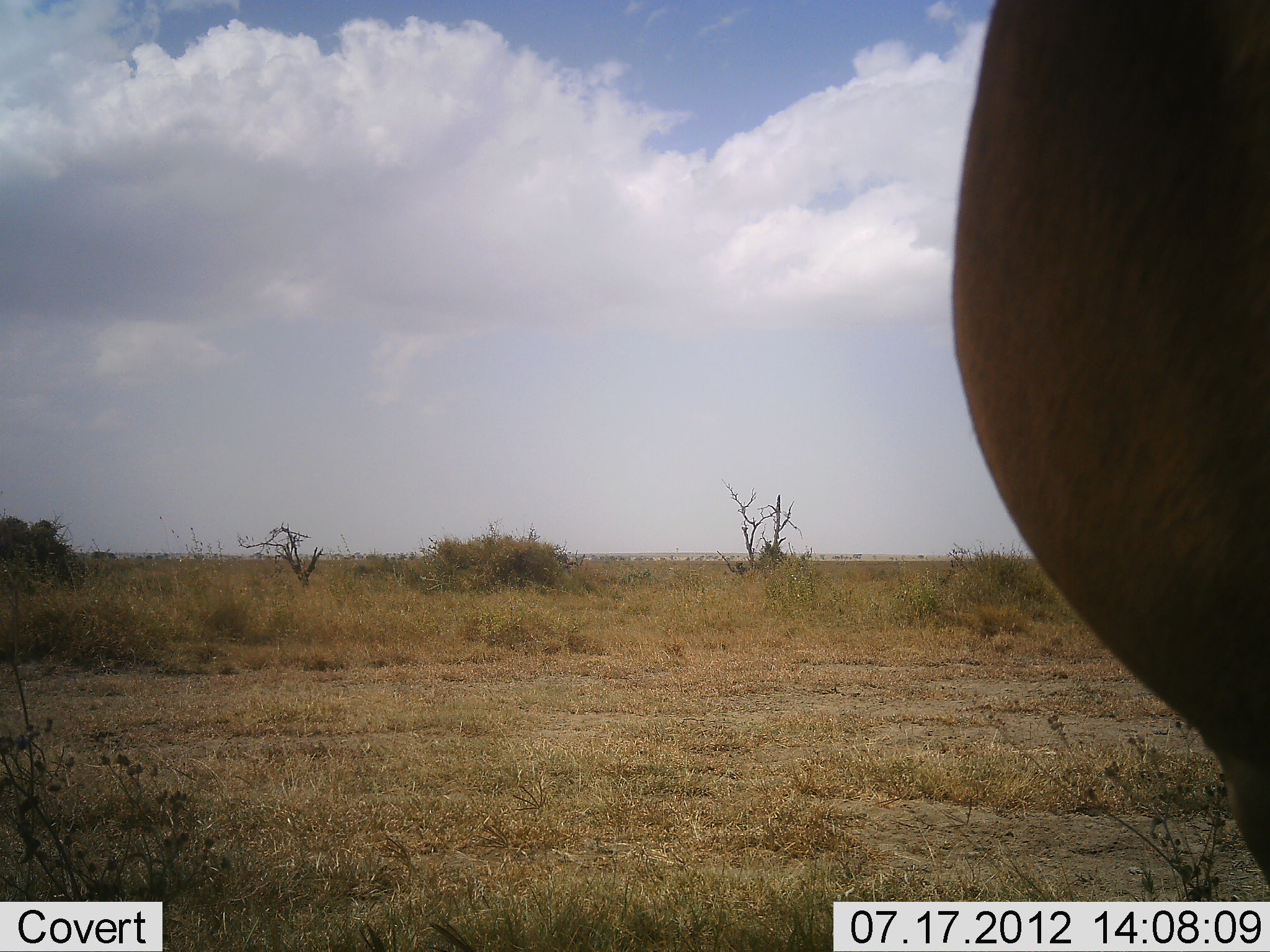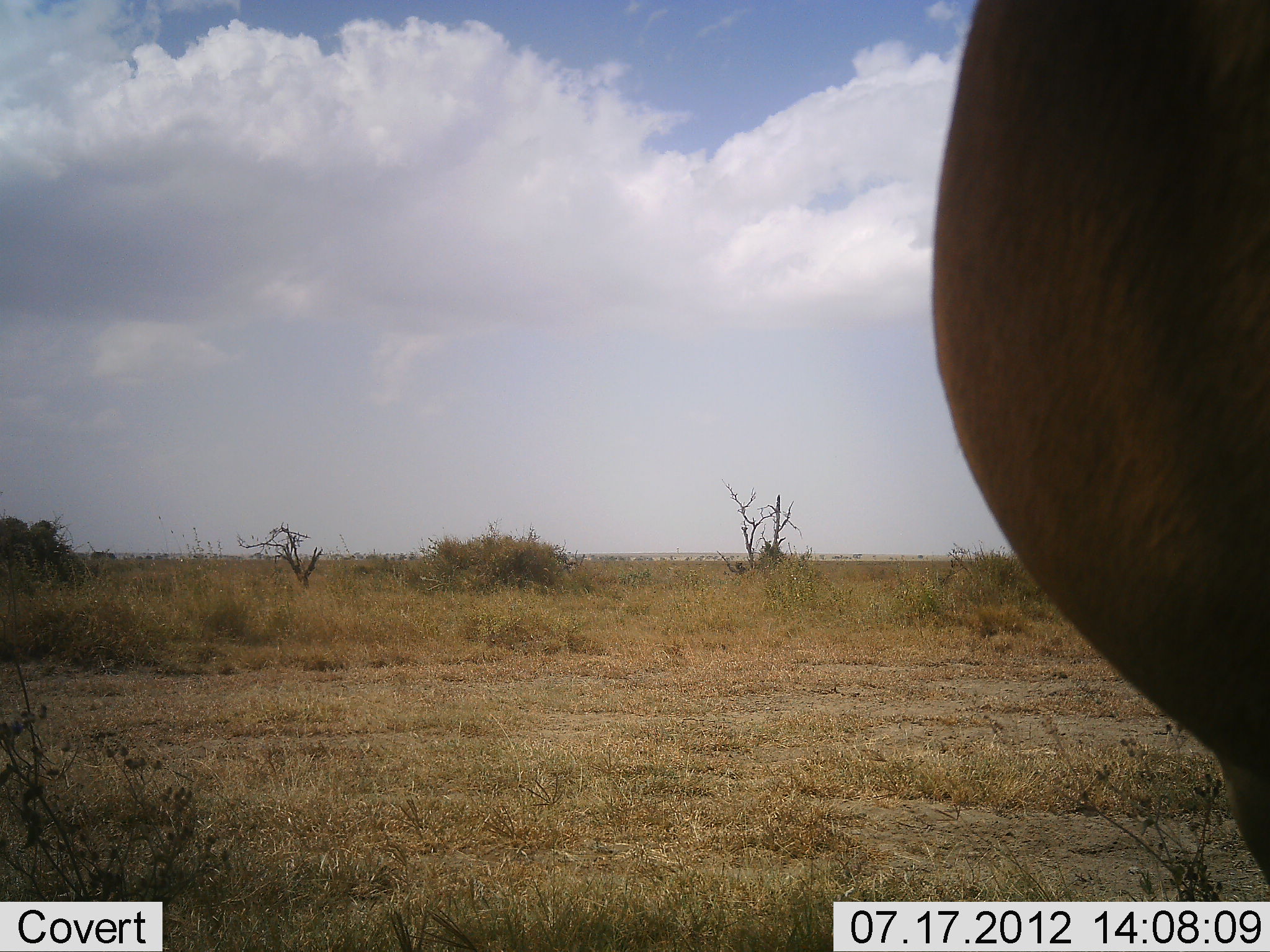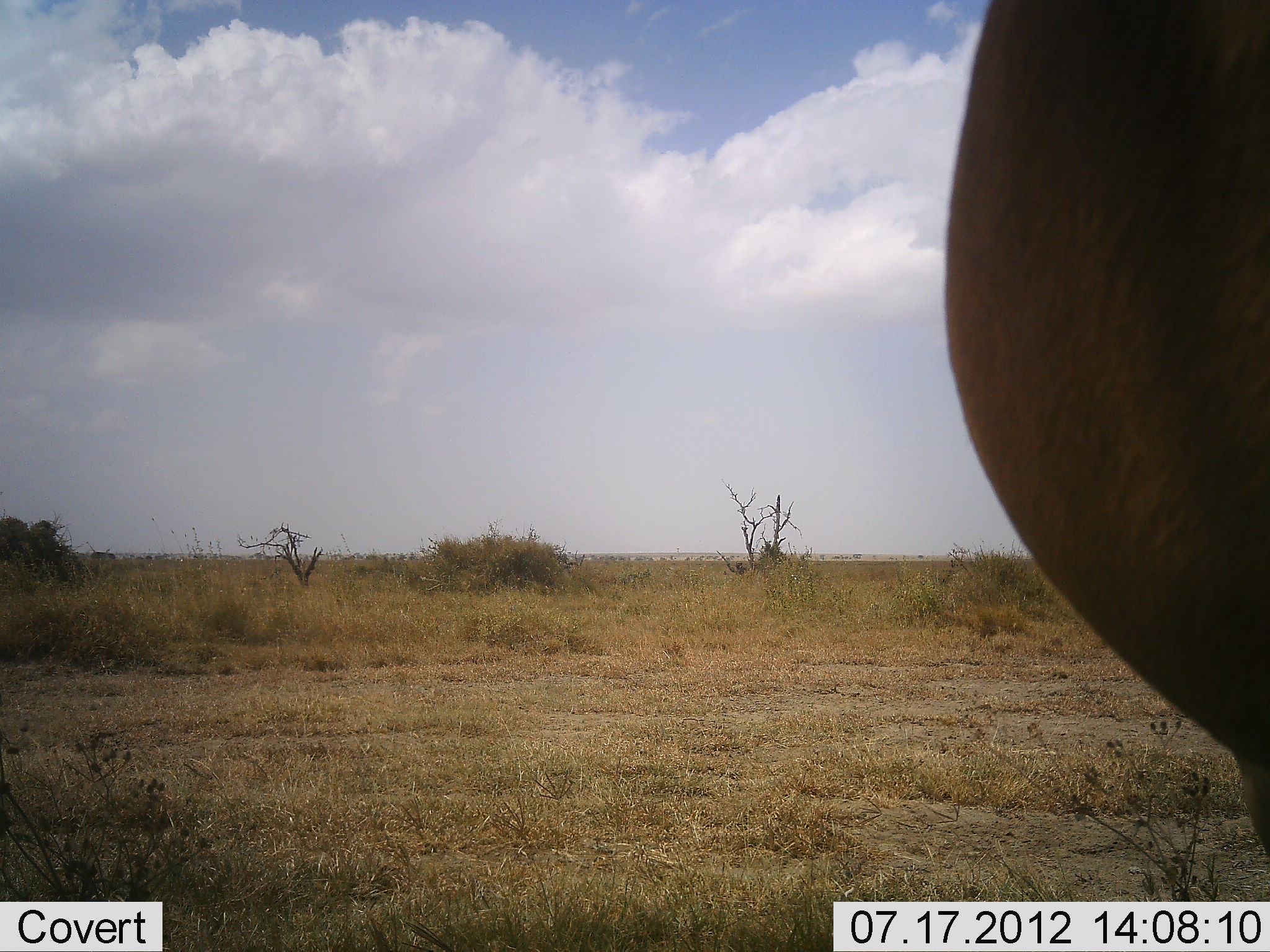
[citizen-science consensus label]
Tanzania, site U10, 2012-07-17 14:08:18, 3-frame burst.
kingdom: Animalia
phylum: Chordata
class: Mammalia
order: Artiodactyla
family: Bovidae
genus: Alcelaphus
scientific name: Alcelaphus buselaphus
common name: hartebeest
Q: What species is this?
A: Hartebeest (Alcelaphus buselaphus).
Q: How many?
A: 1.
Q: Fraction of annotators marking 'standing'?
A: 100%.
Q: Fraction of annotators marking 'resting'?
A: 0%.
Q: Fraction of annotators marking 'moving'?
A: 0%.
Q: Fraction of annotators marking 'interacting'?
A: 0%.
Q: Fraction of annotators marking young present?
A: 0%.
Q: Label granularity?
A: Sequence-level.